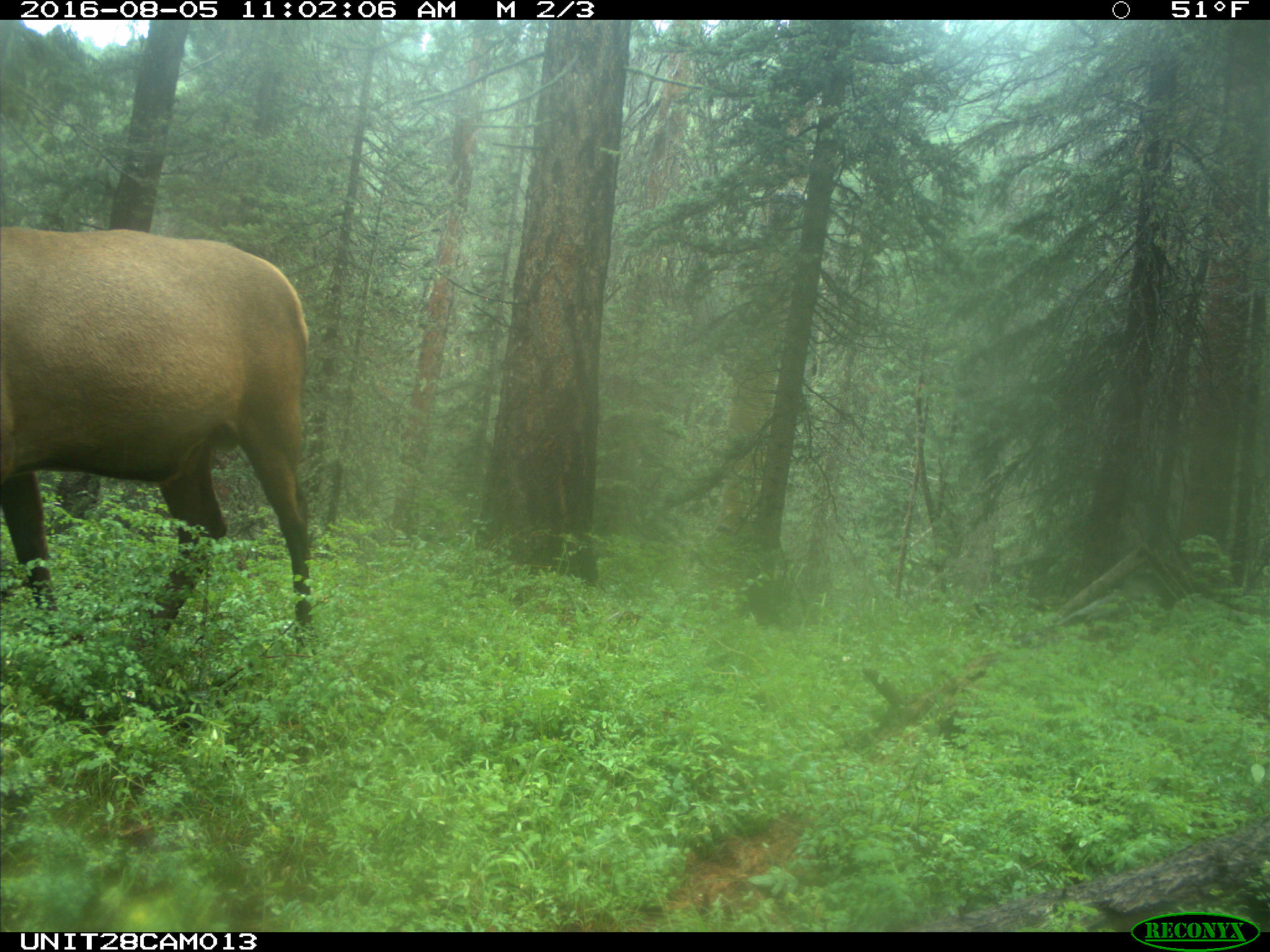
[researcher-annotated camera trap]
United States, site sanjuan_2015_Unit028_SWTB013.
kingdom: Animalia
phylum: Chordata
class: Mammalia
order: Artiodactyla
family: Cervidae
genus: Cervus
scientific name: Cervus elaphus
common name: red deer